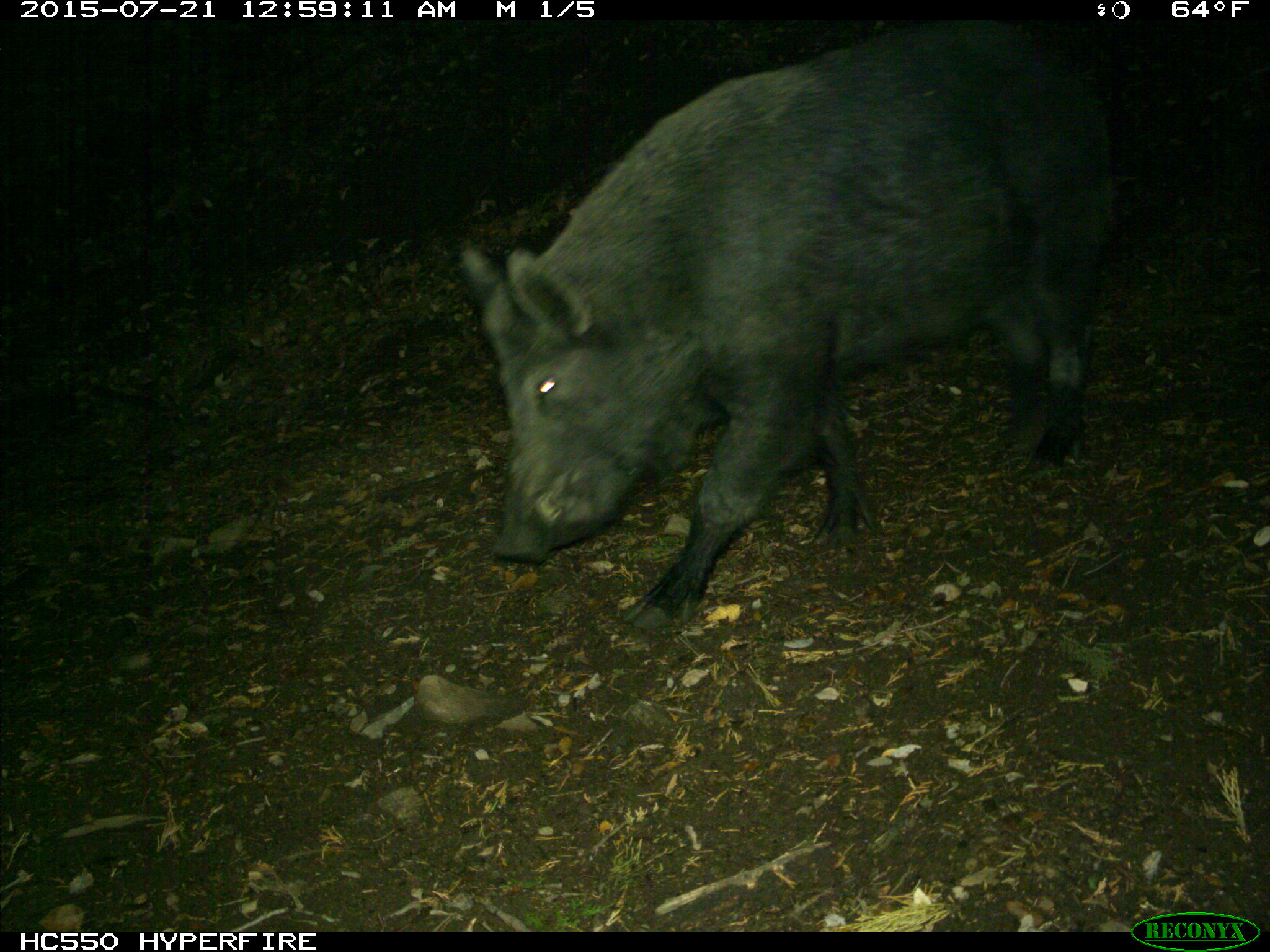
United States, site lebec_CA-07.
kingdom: Animalia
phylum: Chordata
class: Mammalia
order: Artiodactyla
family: Suidae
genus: Sus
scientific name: Sus scrofa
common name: wild boar